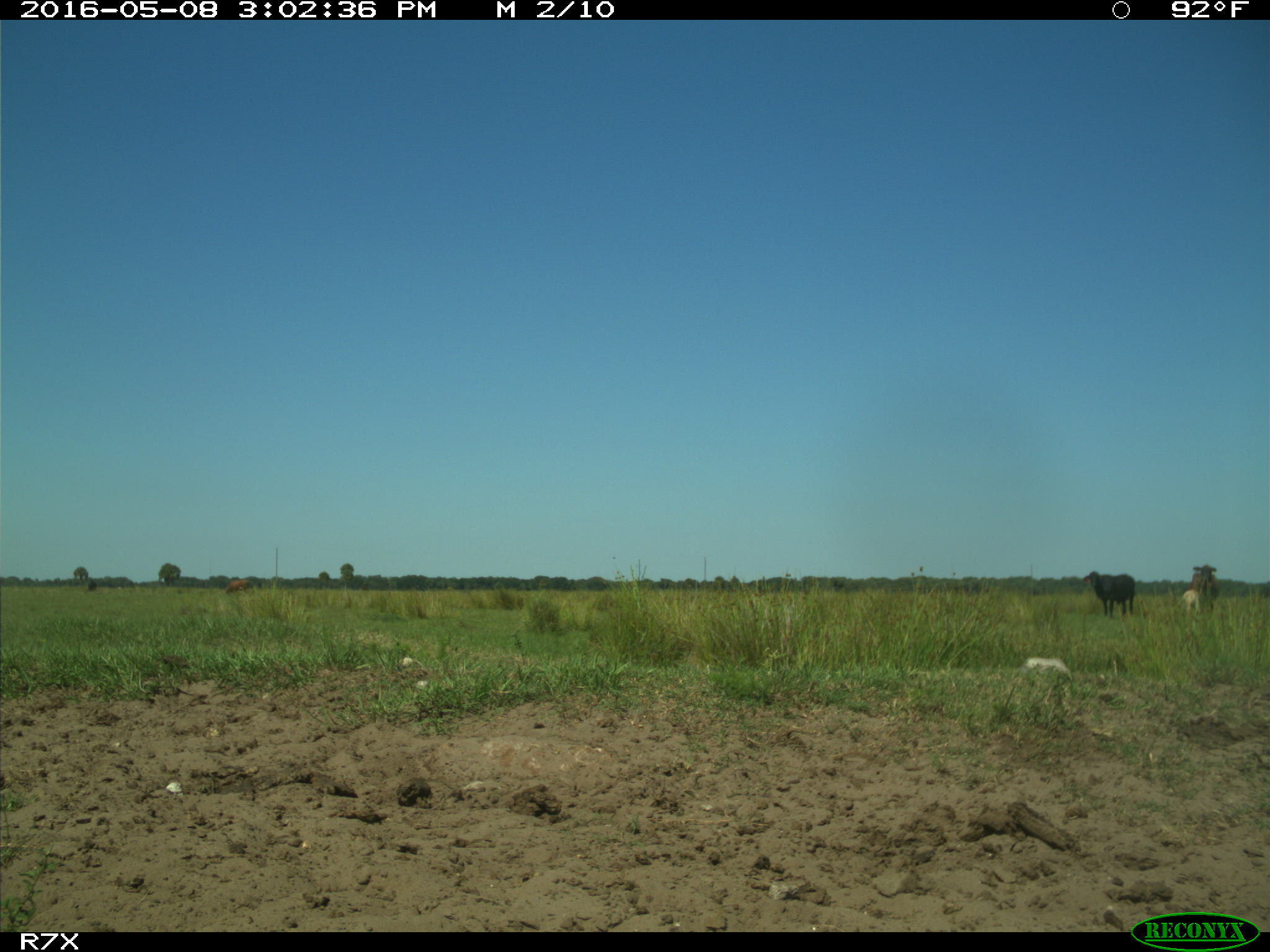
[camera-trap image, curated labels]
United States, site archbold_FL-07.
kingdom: Animalia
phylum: Chordata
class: Mammalia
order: Artiodactyla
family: Bovidae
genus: Bos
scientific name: Bos taurus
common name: domestic cow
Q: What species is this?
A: Bos taurus (domestic cow).